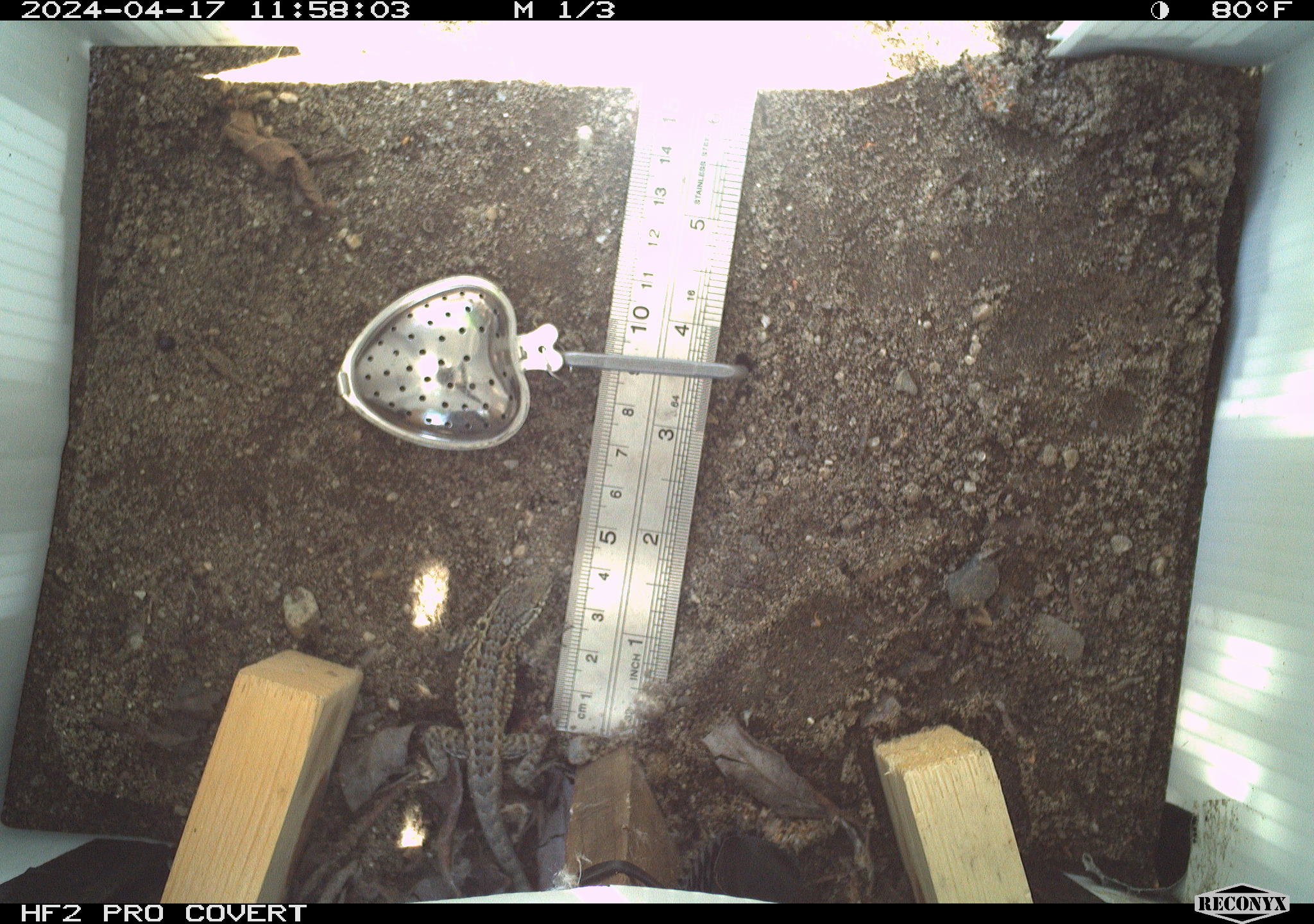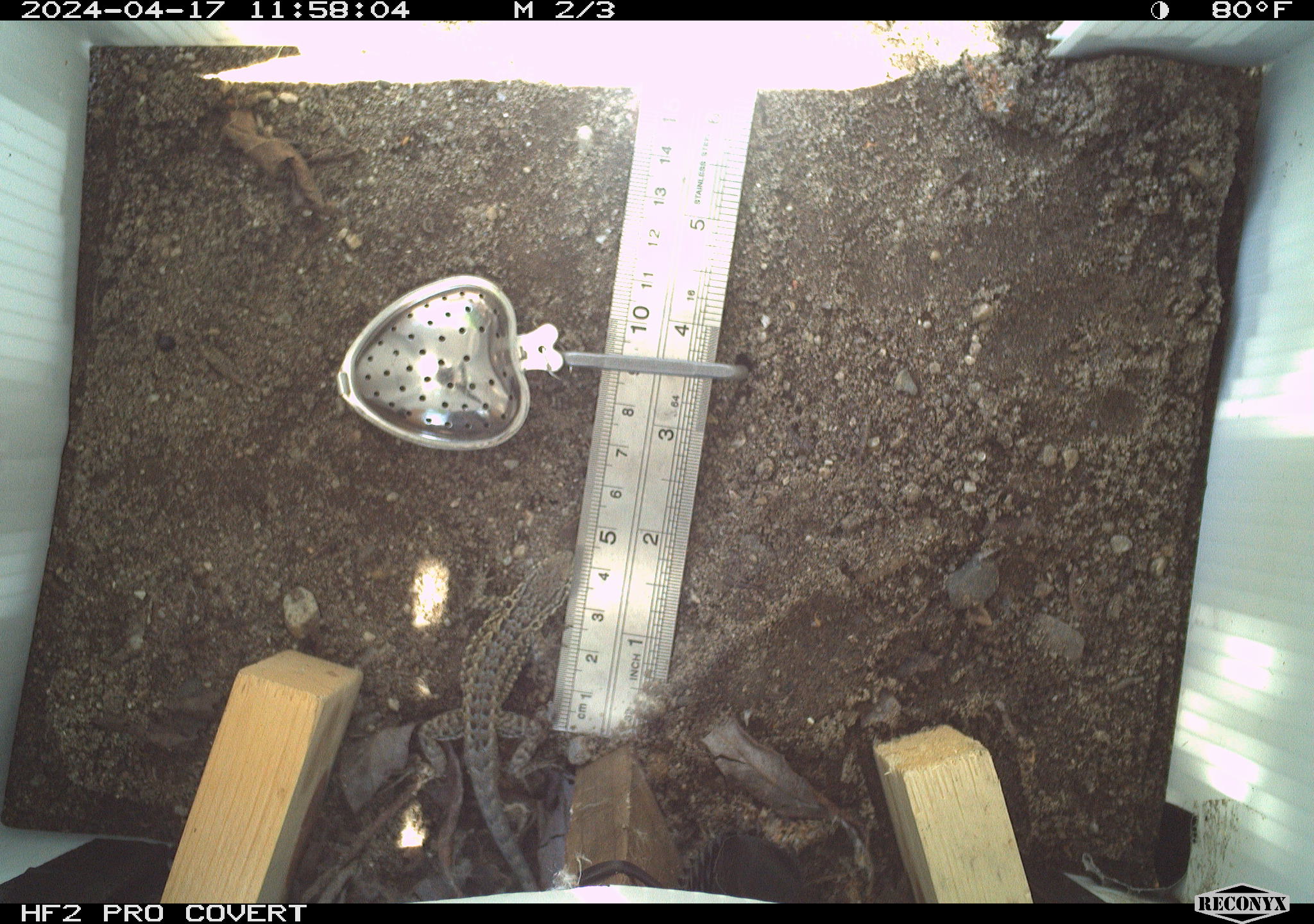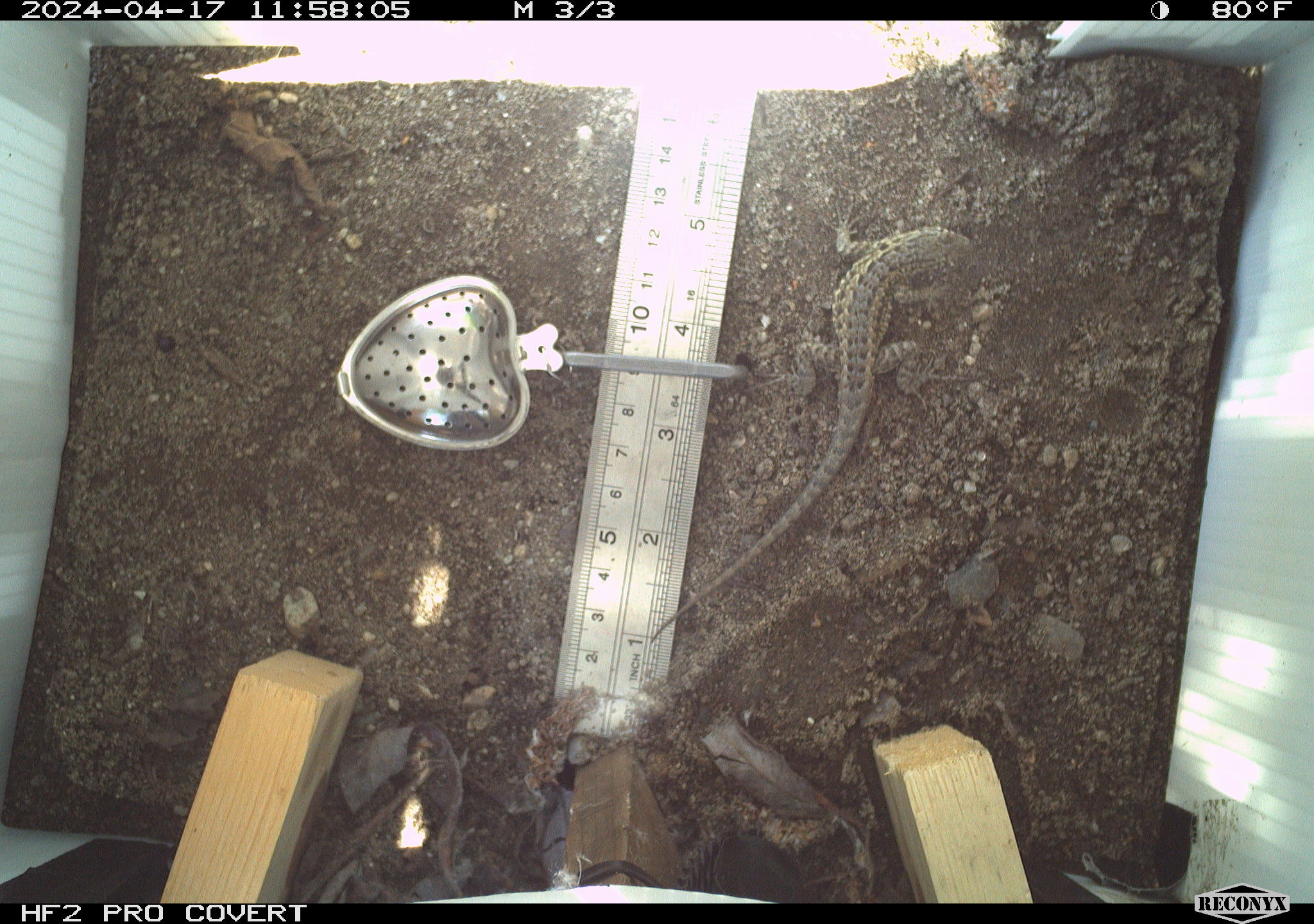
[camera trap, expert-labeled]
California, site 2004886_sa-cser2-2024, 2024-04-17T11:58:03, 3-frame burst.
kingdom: Animalia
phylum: Chordata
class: Reptilia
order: Squamata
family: Phrynosomatidae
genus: Sceloporus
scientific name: Sceloporus occidentalis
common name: western fence lizard